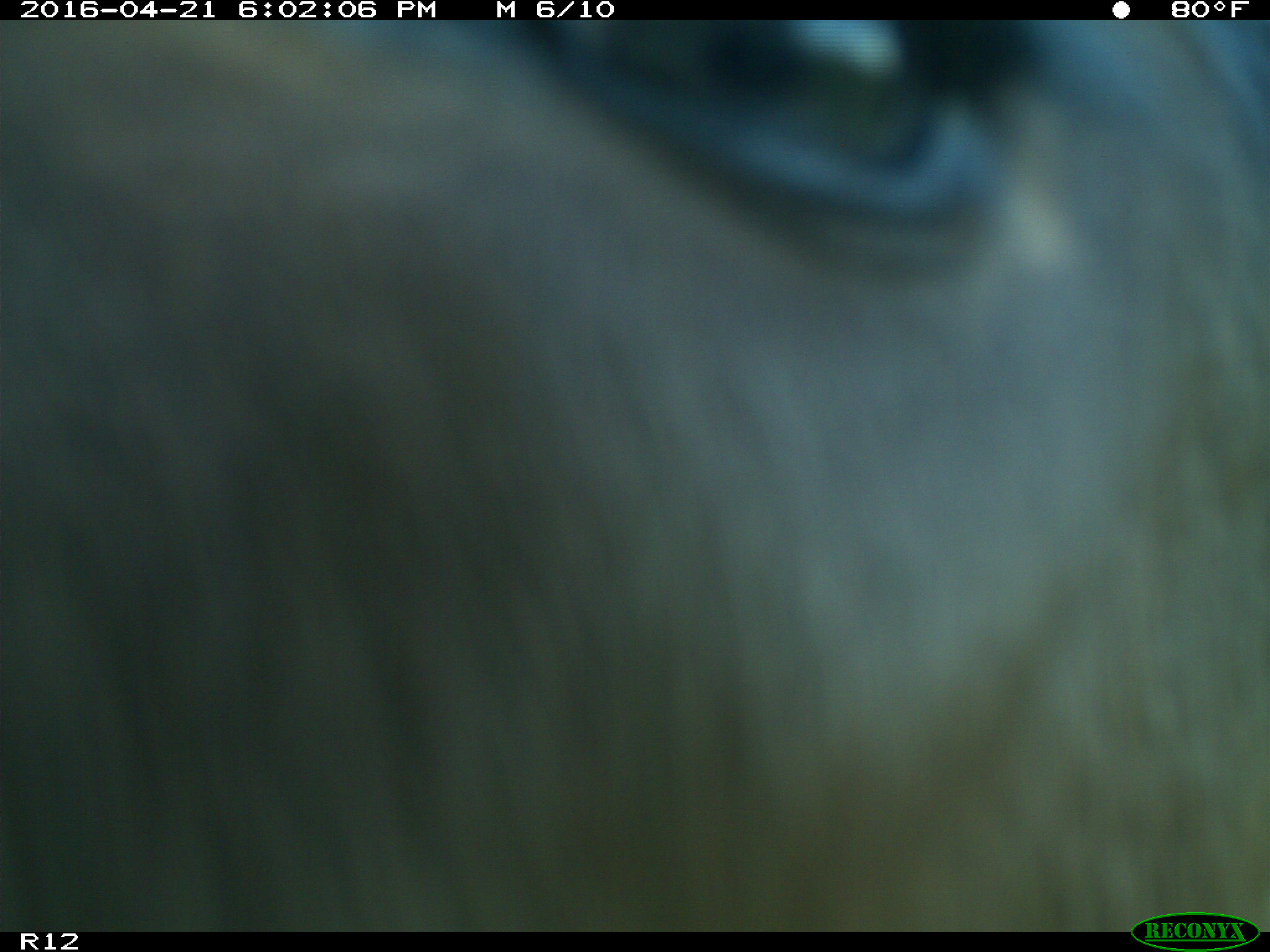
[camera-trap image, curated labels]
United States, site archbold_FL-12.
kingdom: Animalia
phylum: Chordata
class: Mammalia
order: Artiodactyla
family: Bovidae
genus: Bos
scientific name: Bos taurus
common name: domestic cow